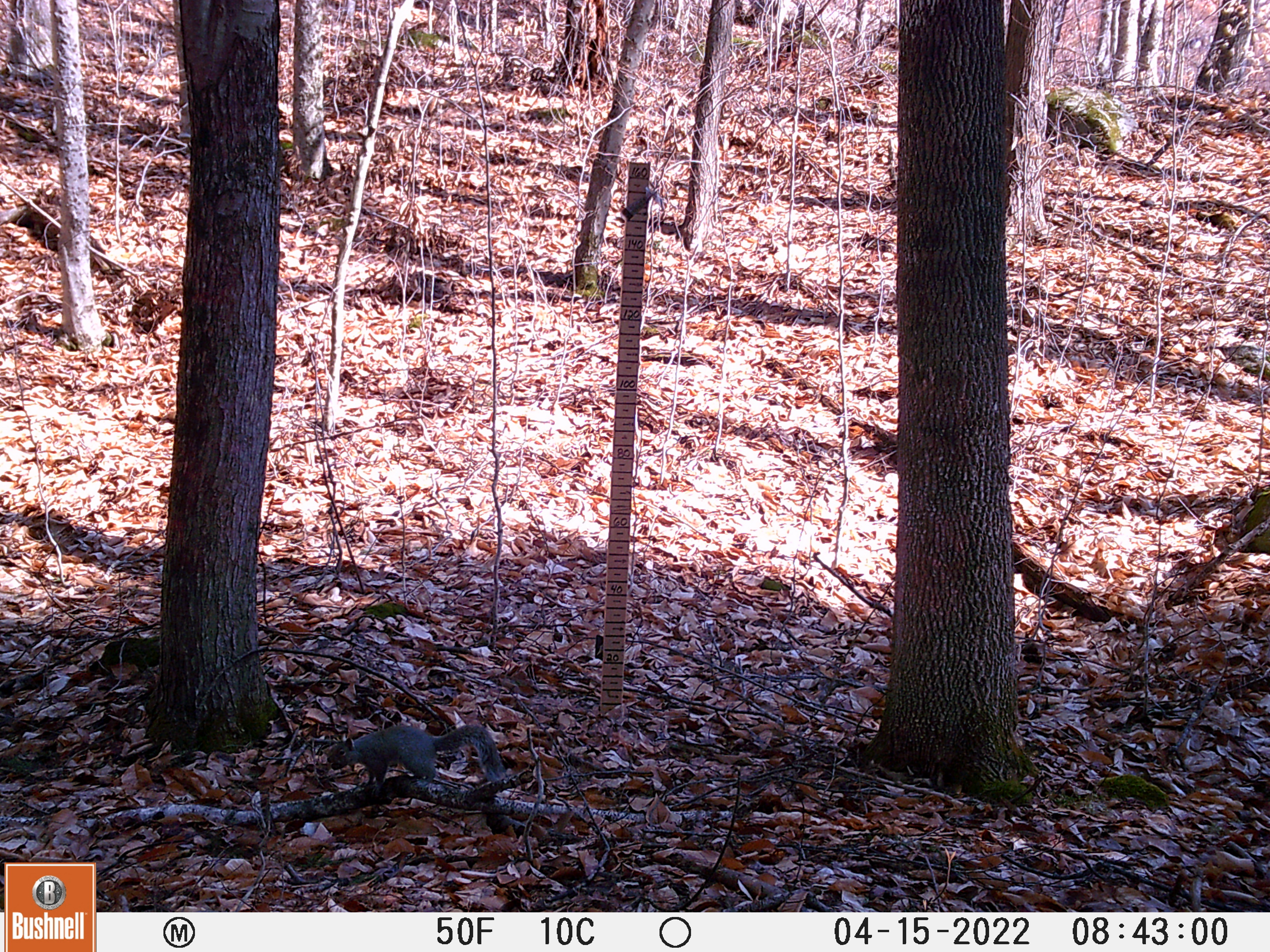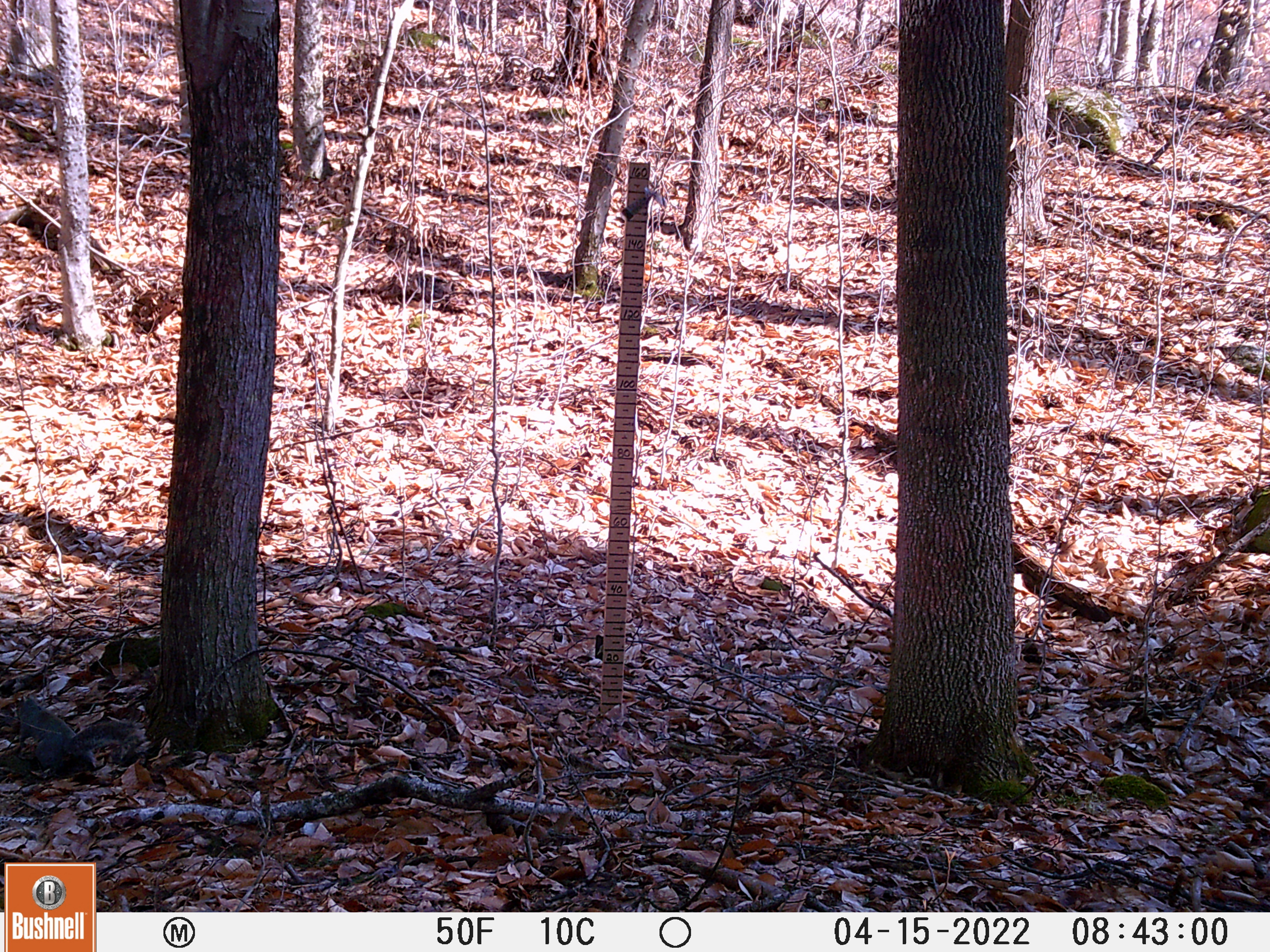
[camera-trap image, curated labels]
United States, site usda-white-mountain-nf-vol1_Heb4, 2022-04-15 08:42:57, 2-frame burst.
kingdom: Animalia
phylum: Chordata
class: Mammalia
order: Rodentia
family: Sciuridae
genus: Sciurus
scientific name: Sciurus carolinensis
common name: gray squirrel